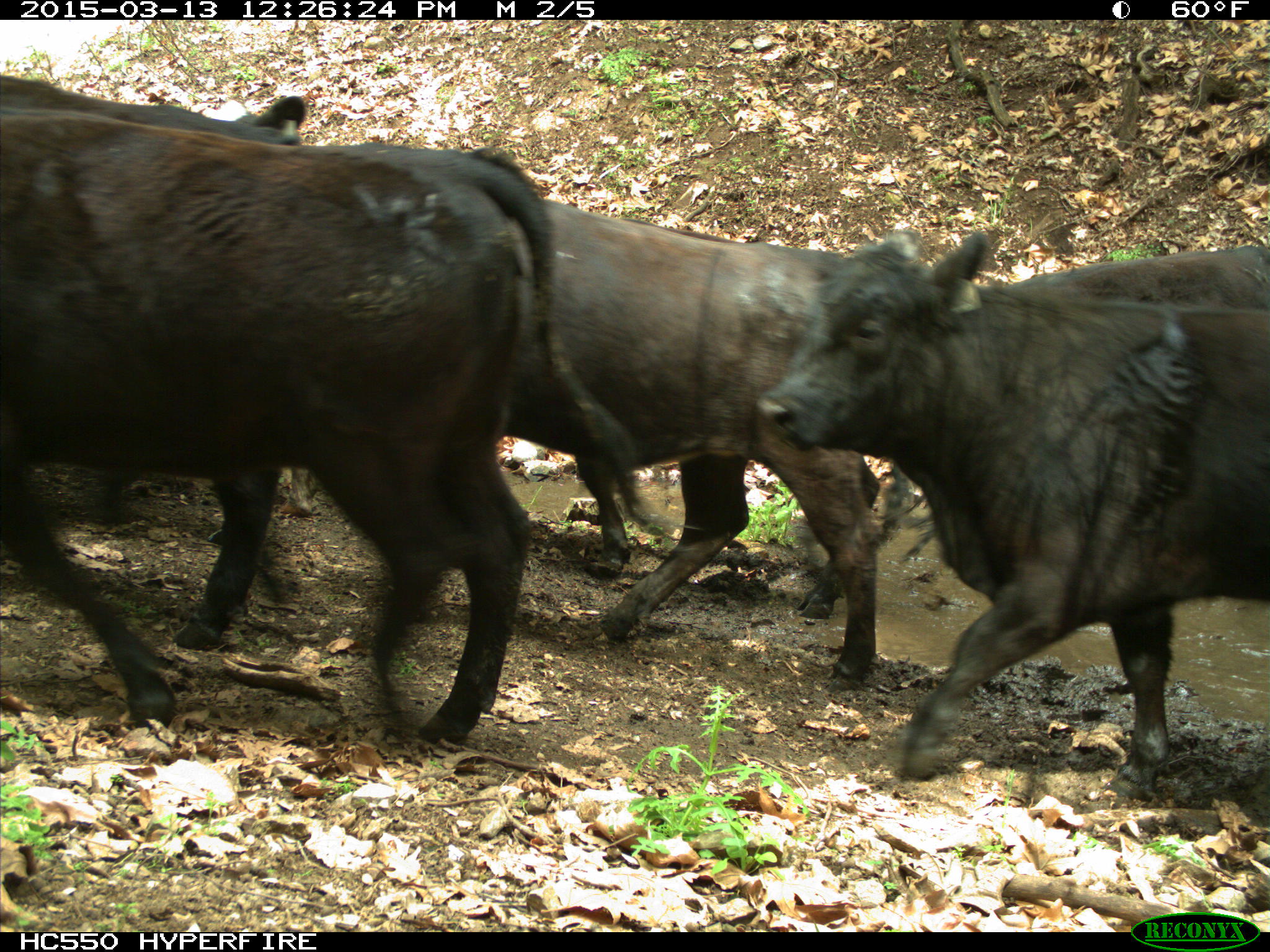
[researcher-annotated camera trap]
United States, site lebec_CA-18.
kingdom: Animalia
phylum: Chordata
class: Mammalia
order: Artiodactyla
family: Bovidae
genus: Bos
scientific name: Bos taurus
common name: domestic cow